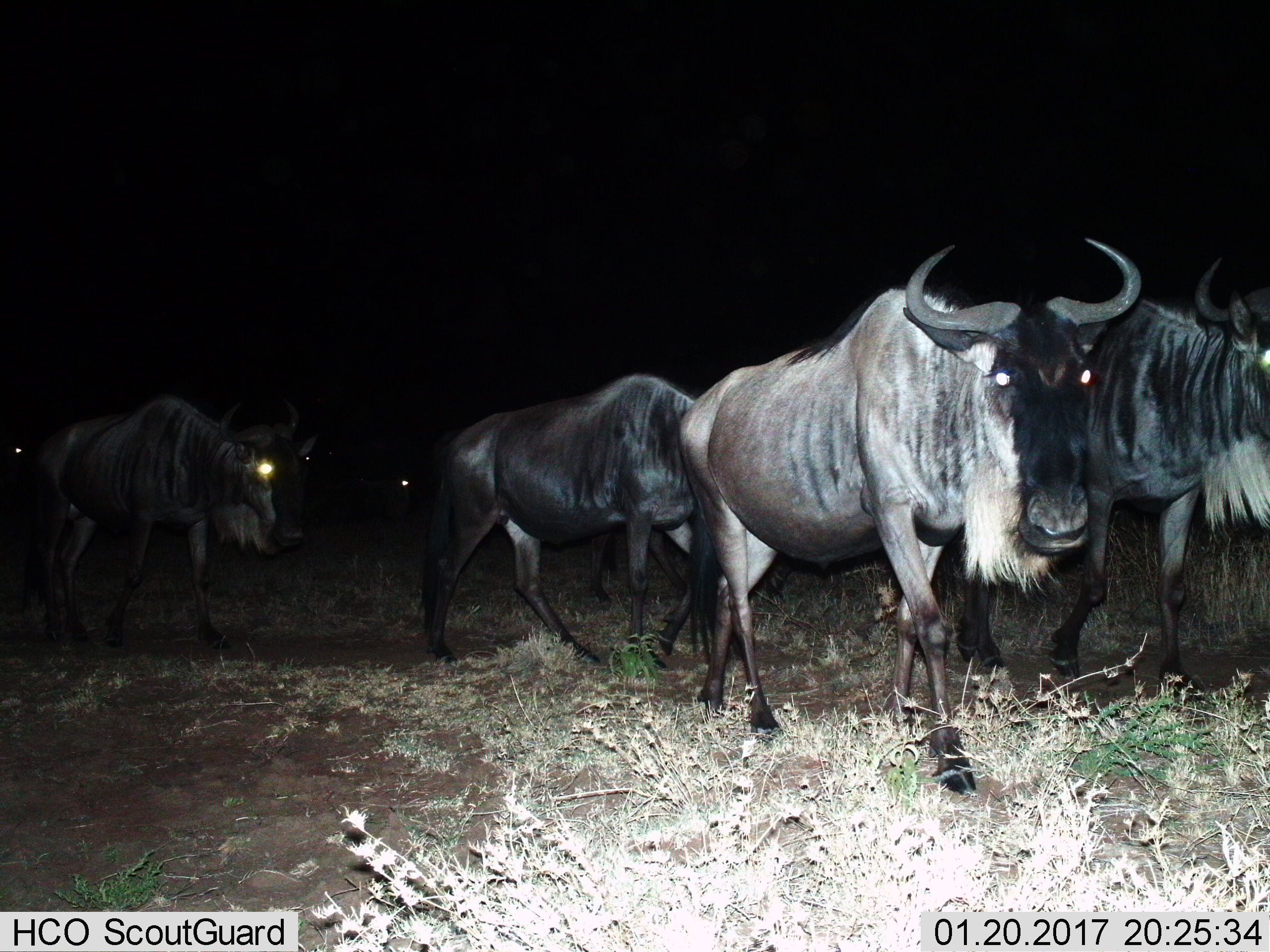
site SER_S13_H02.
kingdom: Animalia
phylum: Chordata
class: Mammalia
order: Artiodactyla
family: Bovidae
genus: Connochaetes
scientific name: Connochaetes taurinus taurinus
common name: blue wildebeest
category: wildebeestblue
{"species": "wildebeestblue (blue wildebeest) (Connochaetes taurinus taurinus)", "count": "5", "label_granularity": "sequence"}